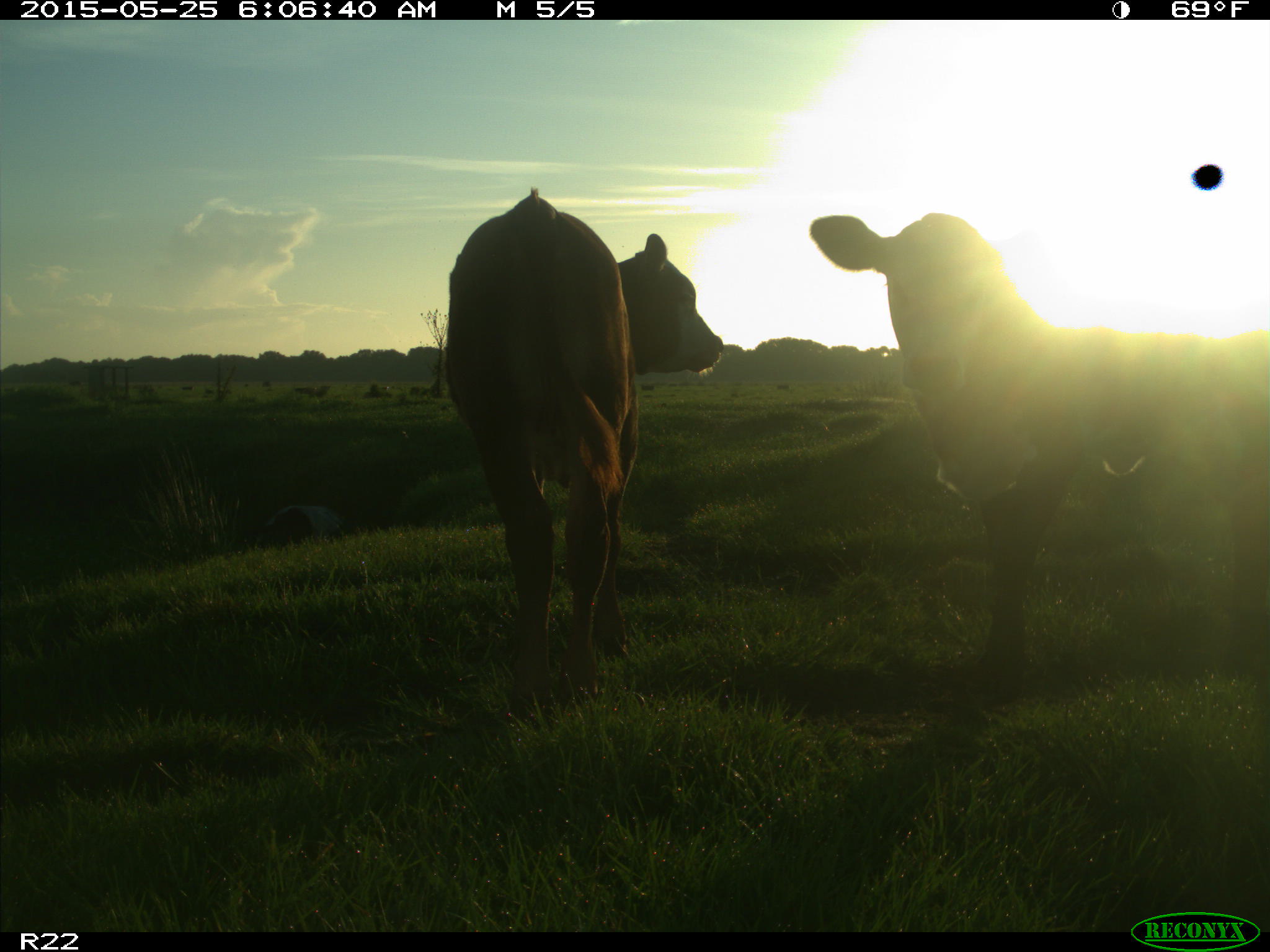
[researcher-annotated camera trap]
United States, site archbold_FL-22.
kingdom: Animalia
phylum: Chordata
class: Mammalia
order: Artiodactyla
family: Bovidae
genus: Bos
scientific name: Bos taurus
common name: domestic cow